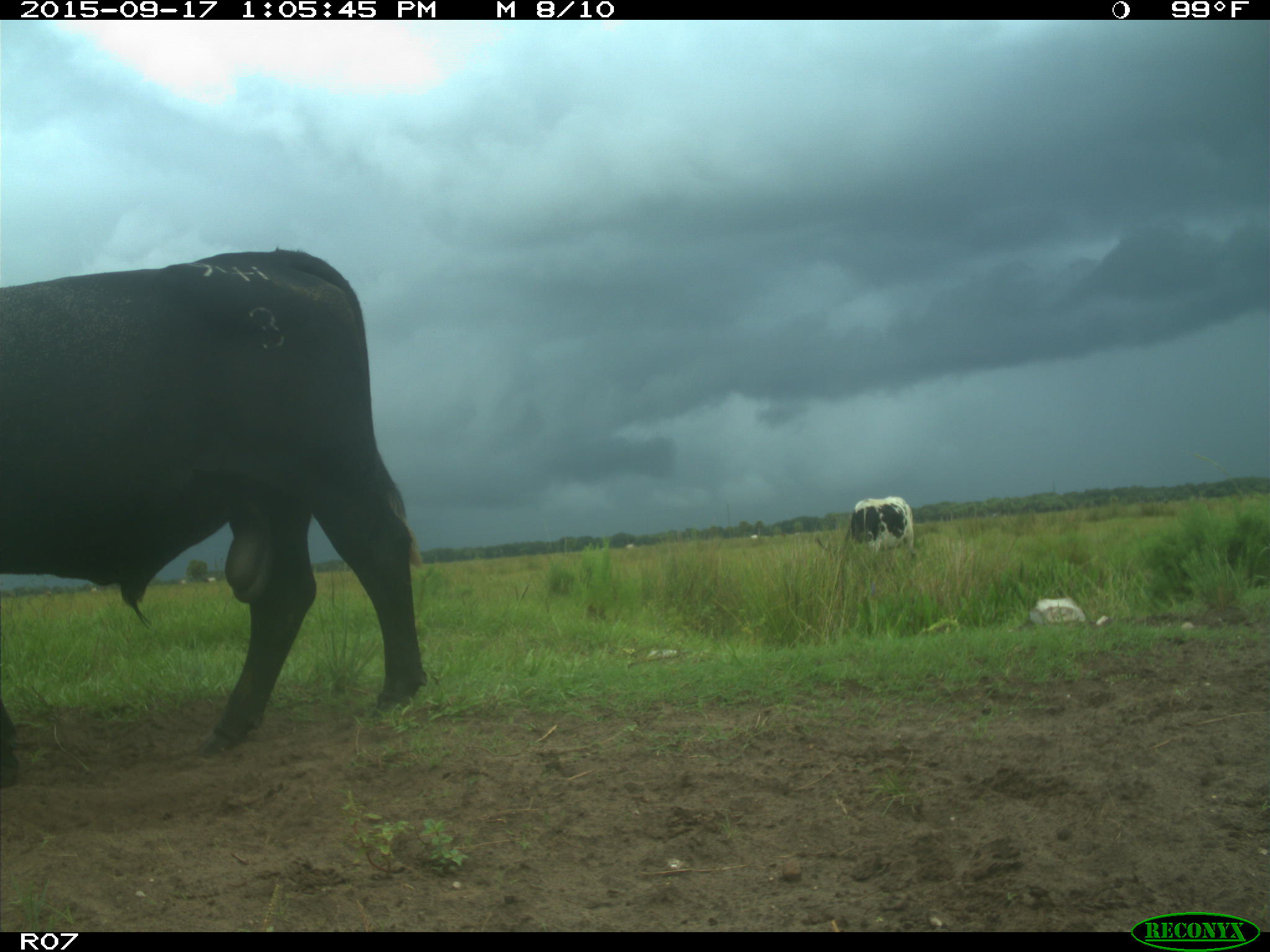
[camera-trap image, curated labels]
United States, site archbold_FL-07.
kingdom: Animalia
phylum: Chordata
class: Mammalia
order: Artiodactyla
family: Bovidae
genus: Bos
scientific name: Bos taurus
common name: domestic cow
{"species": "Bos taurus (domestic cow)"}